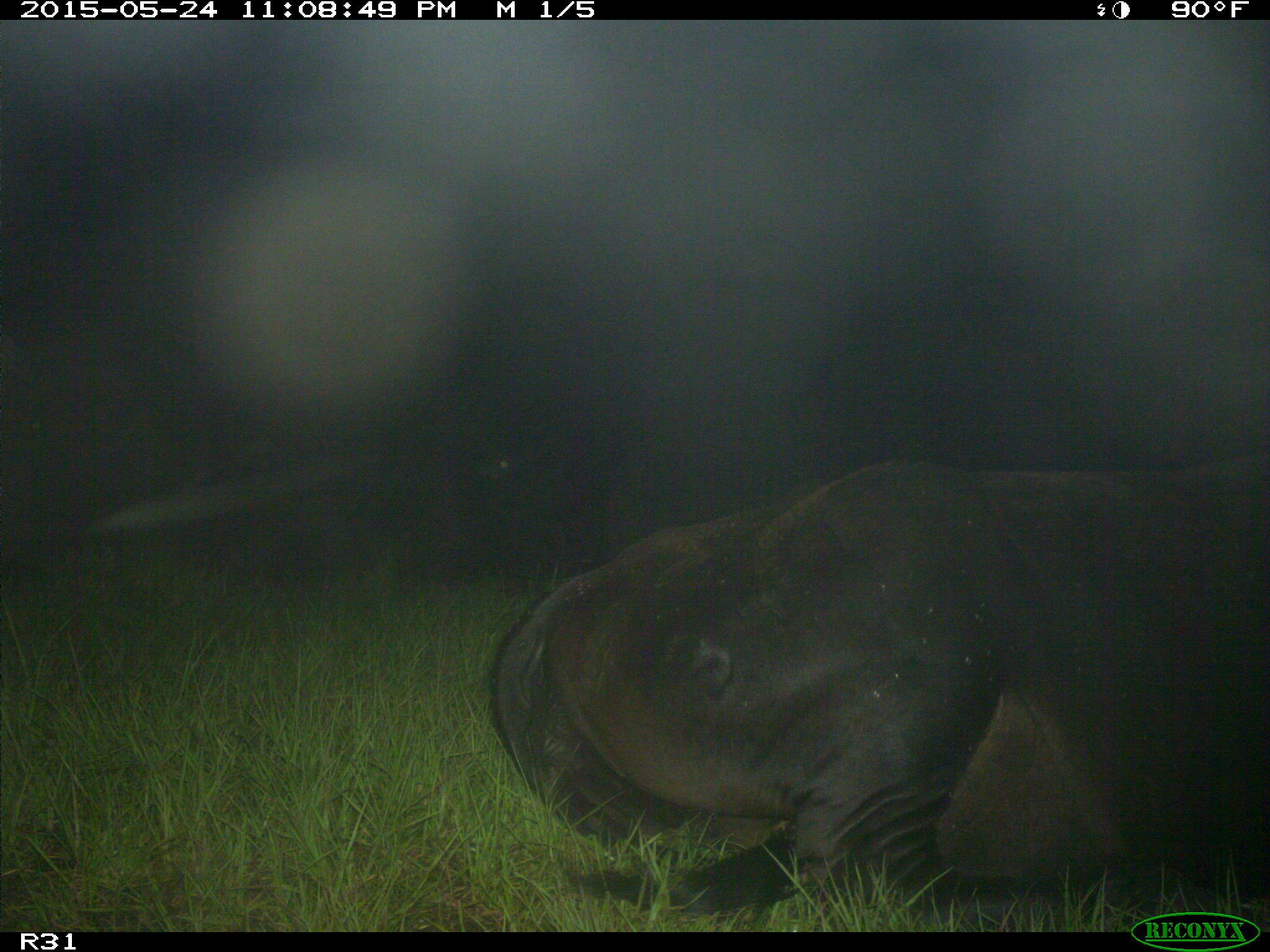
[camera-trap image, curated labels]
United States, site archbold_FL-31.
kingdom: Animalia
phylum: Chordata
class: Mammalia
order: Artiodactyla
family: Bovidae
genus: Bos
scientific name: Bos taurus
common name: domestic cow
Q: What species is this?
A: Bos taurus (domestic cow).